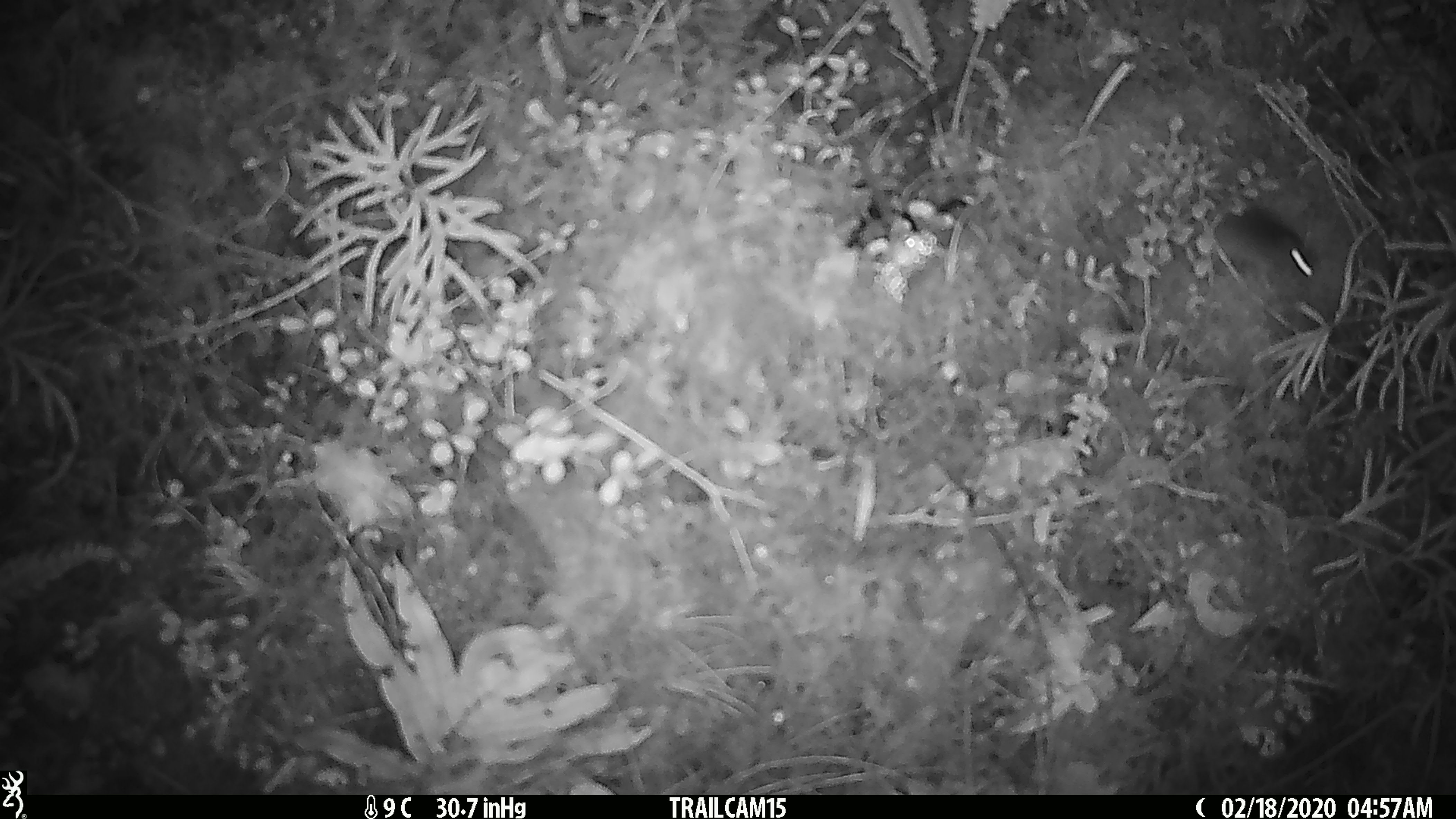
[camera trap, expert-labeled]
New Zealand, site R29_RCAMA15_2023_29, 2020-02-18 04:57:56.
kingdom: Animalia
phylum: Chordata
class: Mammalia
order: Rodentia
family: Muridae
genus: Mus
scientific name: Mus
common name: mouse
Mouse (Mus).